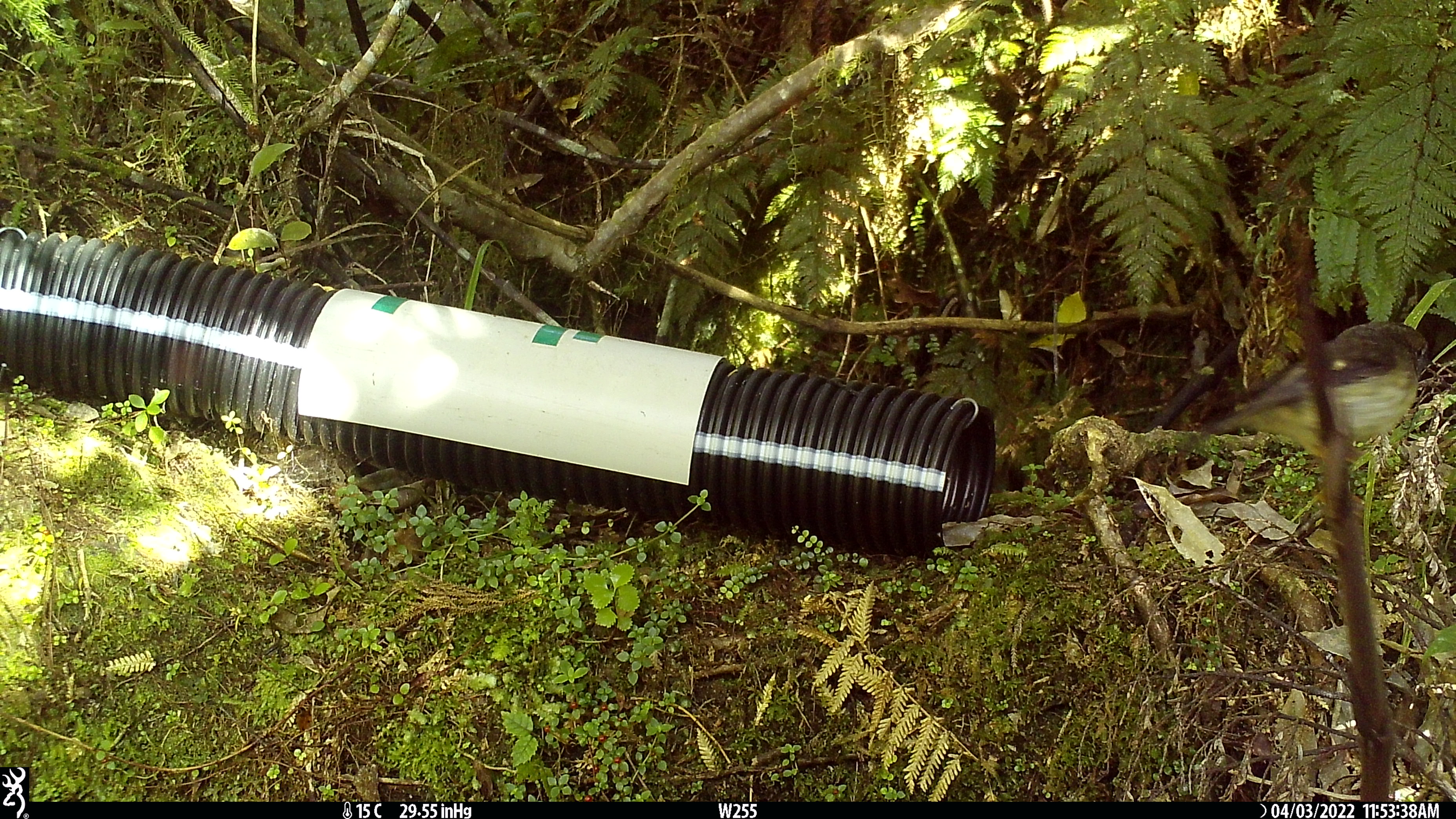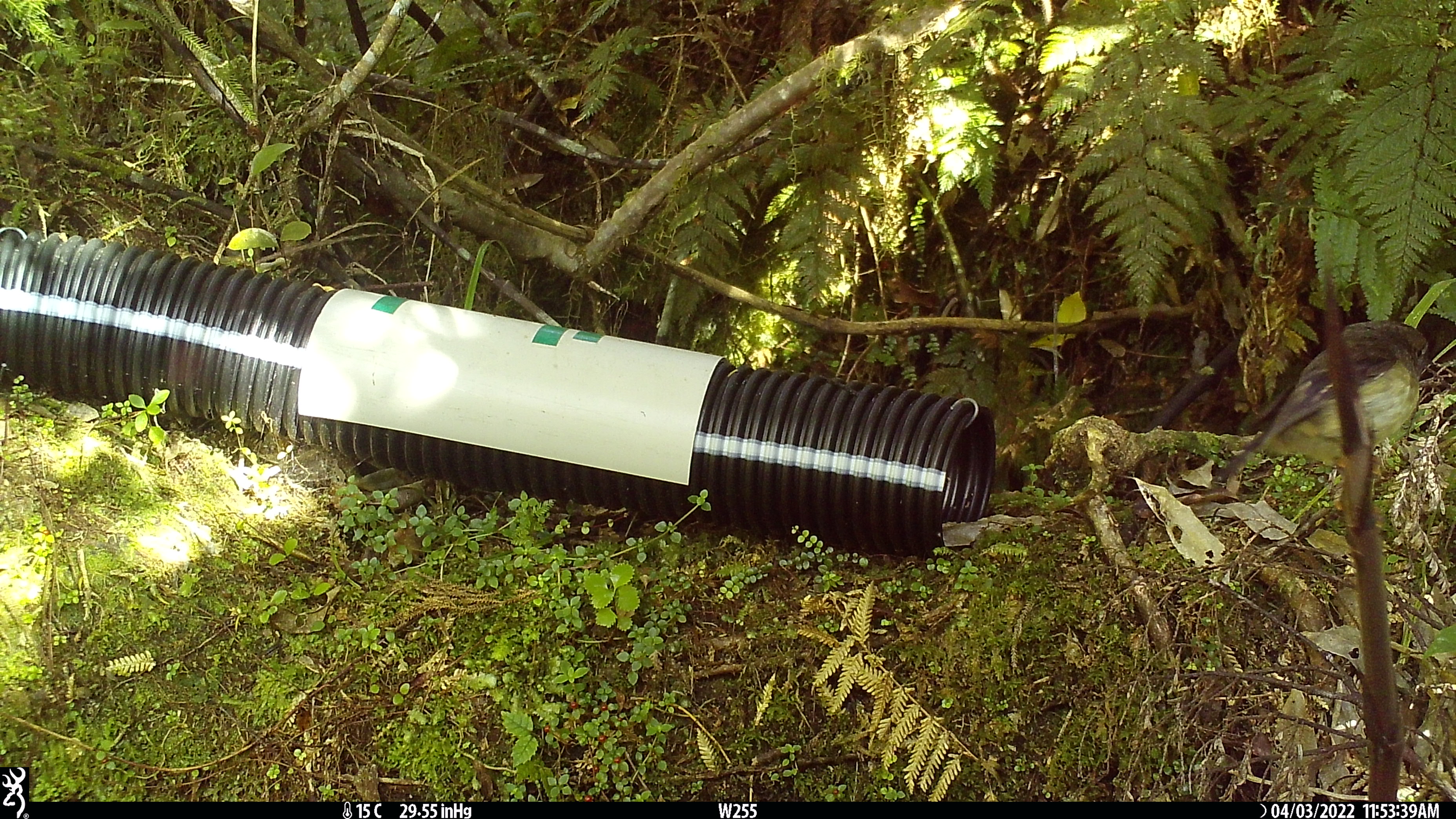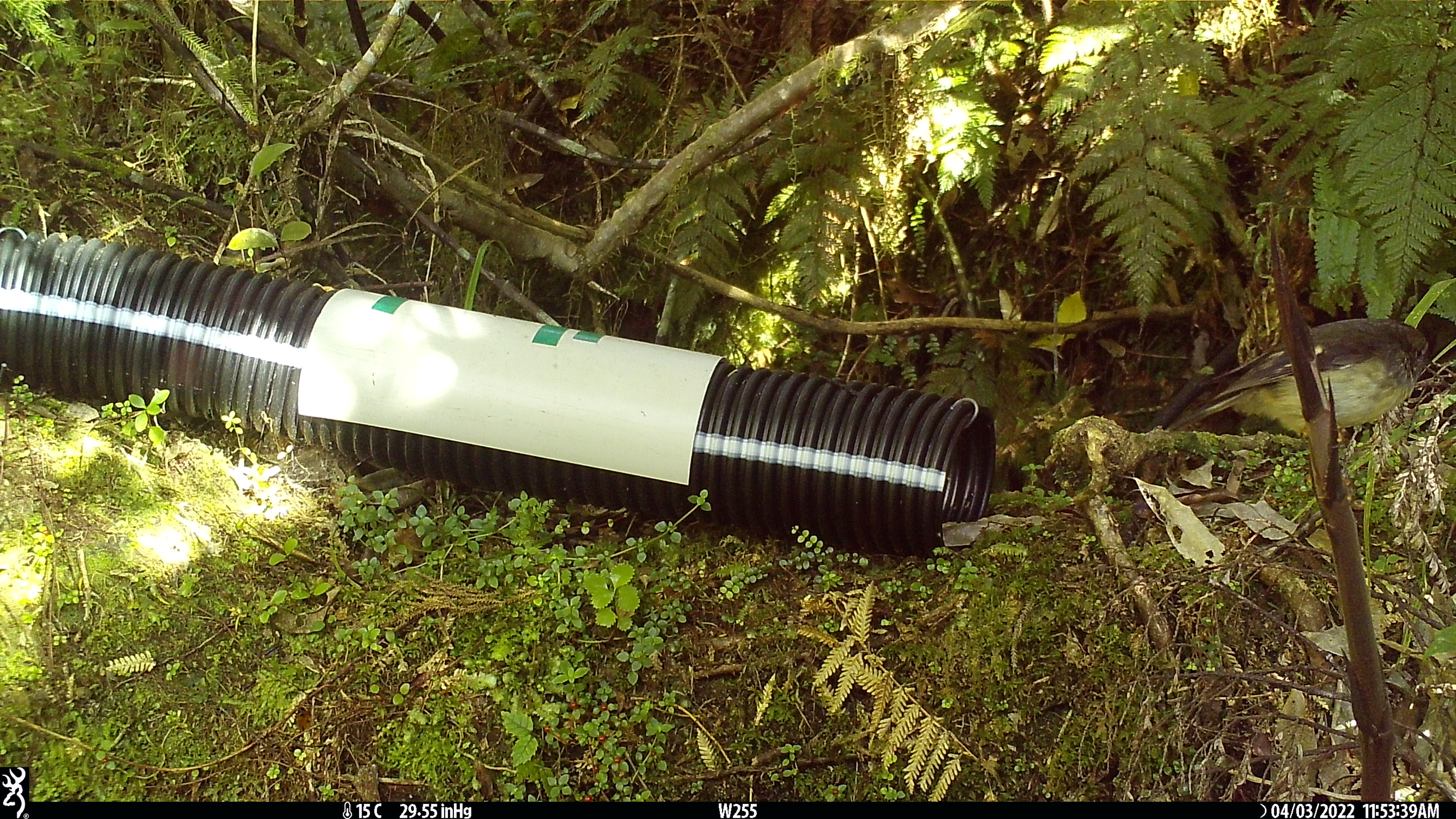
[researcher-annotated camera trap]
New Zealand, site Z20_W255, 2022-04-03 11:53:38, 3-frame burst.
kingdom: Animalia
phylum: Chordata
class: Aves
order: Passeriformes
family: Petroicidae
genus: Petroica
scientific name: Petroica macrocephala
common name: tomtit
Tomtit (Petroica macrocephala).